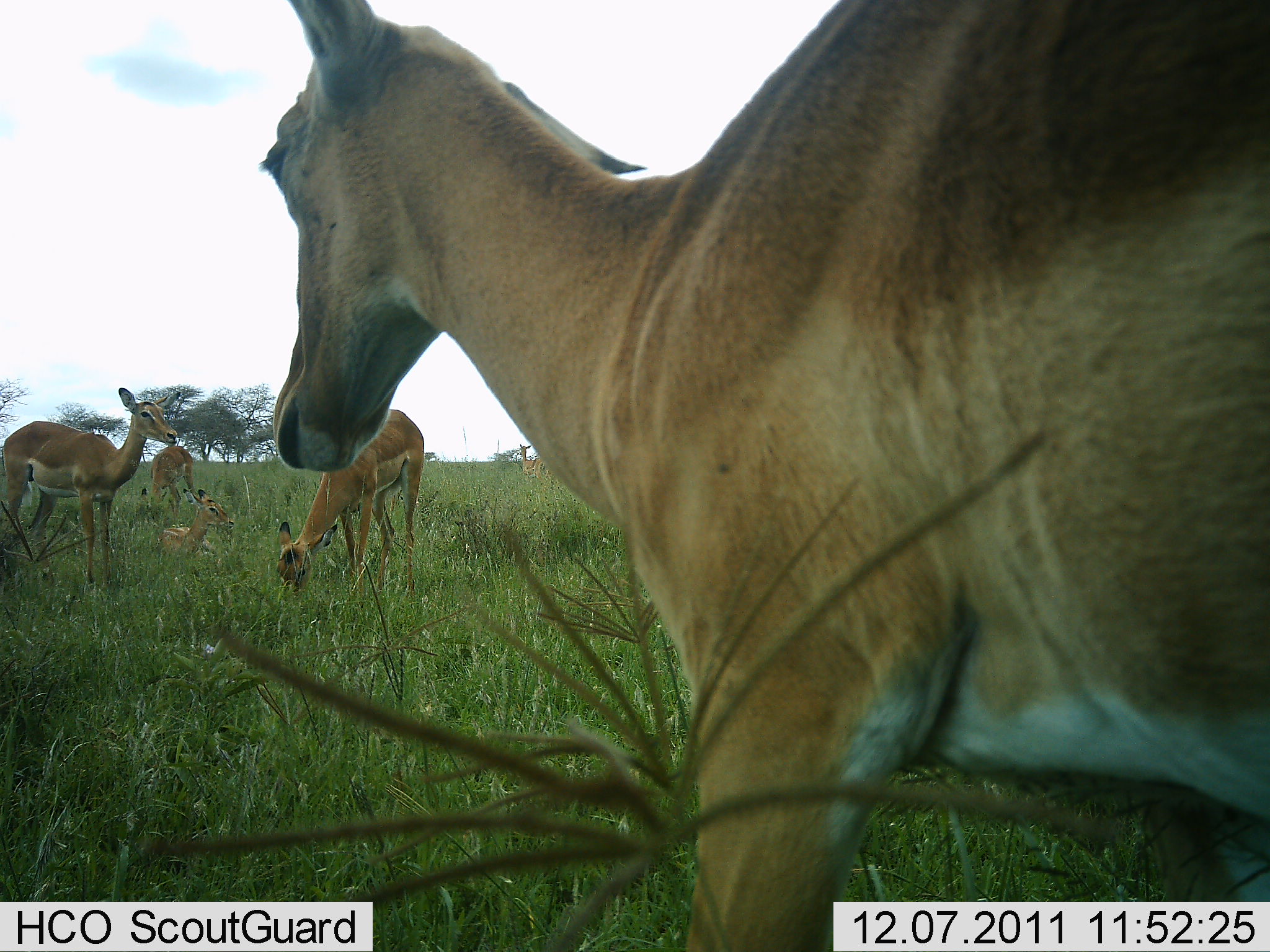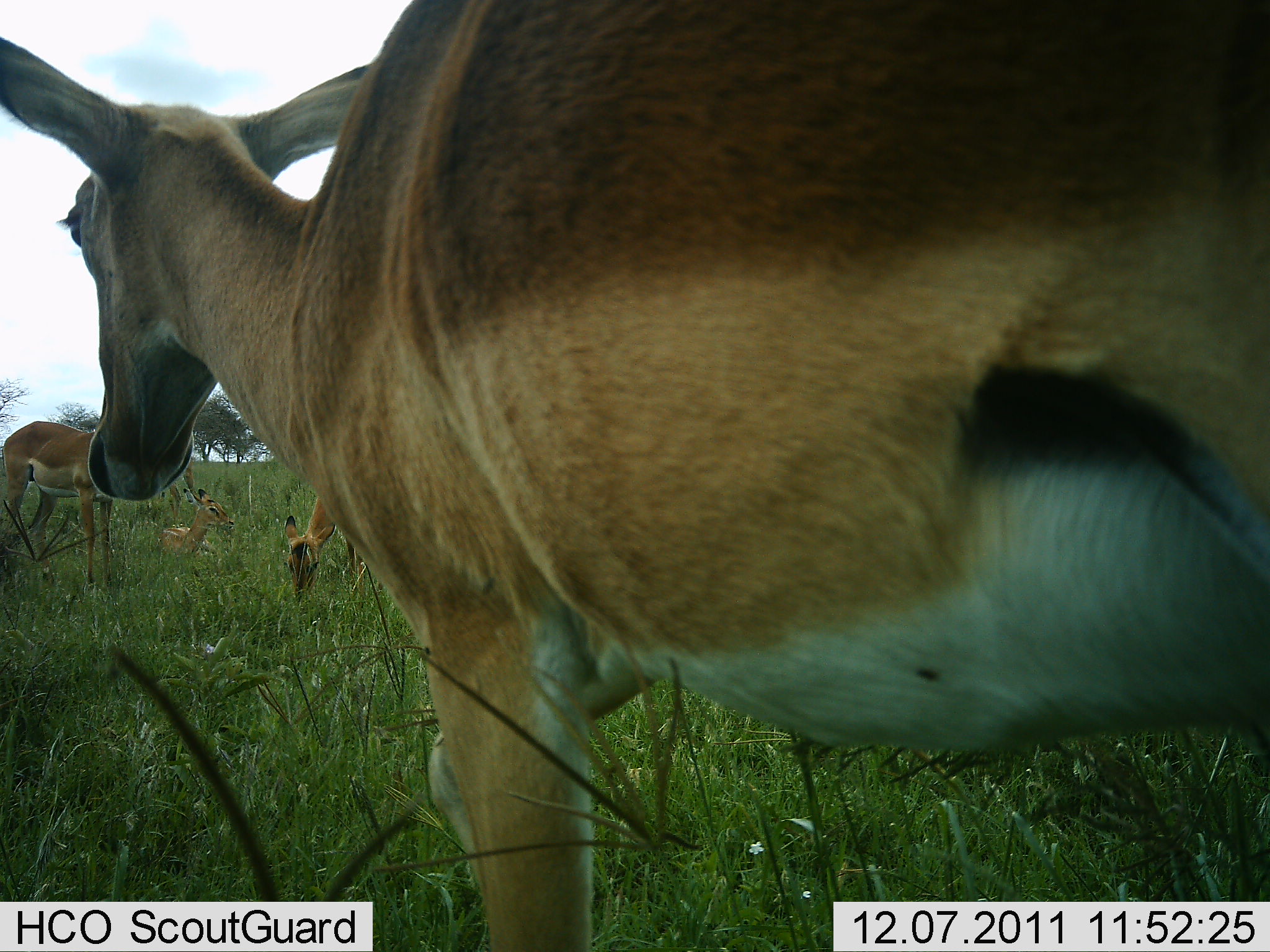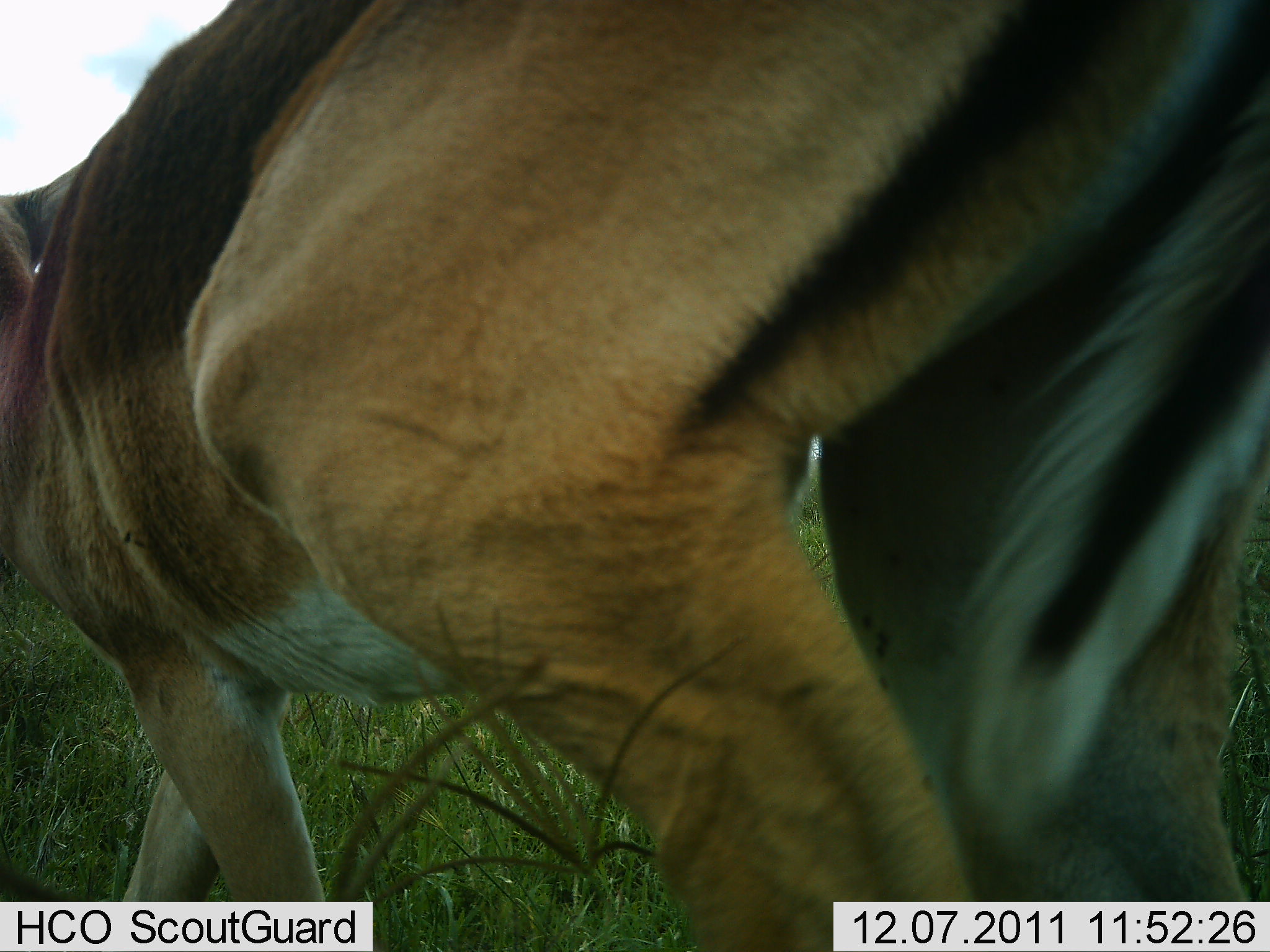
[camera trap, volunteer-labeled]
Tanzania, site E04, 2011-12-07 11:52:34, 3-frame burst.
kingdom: Animalia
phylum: Chordata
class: Mammalia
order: Artiodactyla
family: Bovidae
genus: Aepyceros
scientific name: Aepyceros melampus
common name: impala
Impala (Aepyceros melampus), count 5. Behavior (volunteer vote fractions): standing 64%, resting 73%, moving 55%, interacting 0%. Young present (vote fraction): 9%. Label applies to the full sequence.